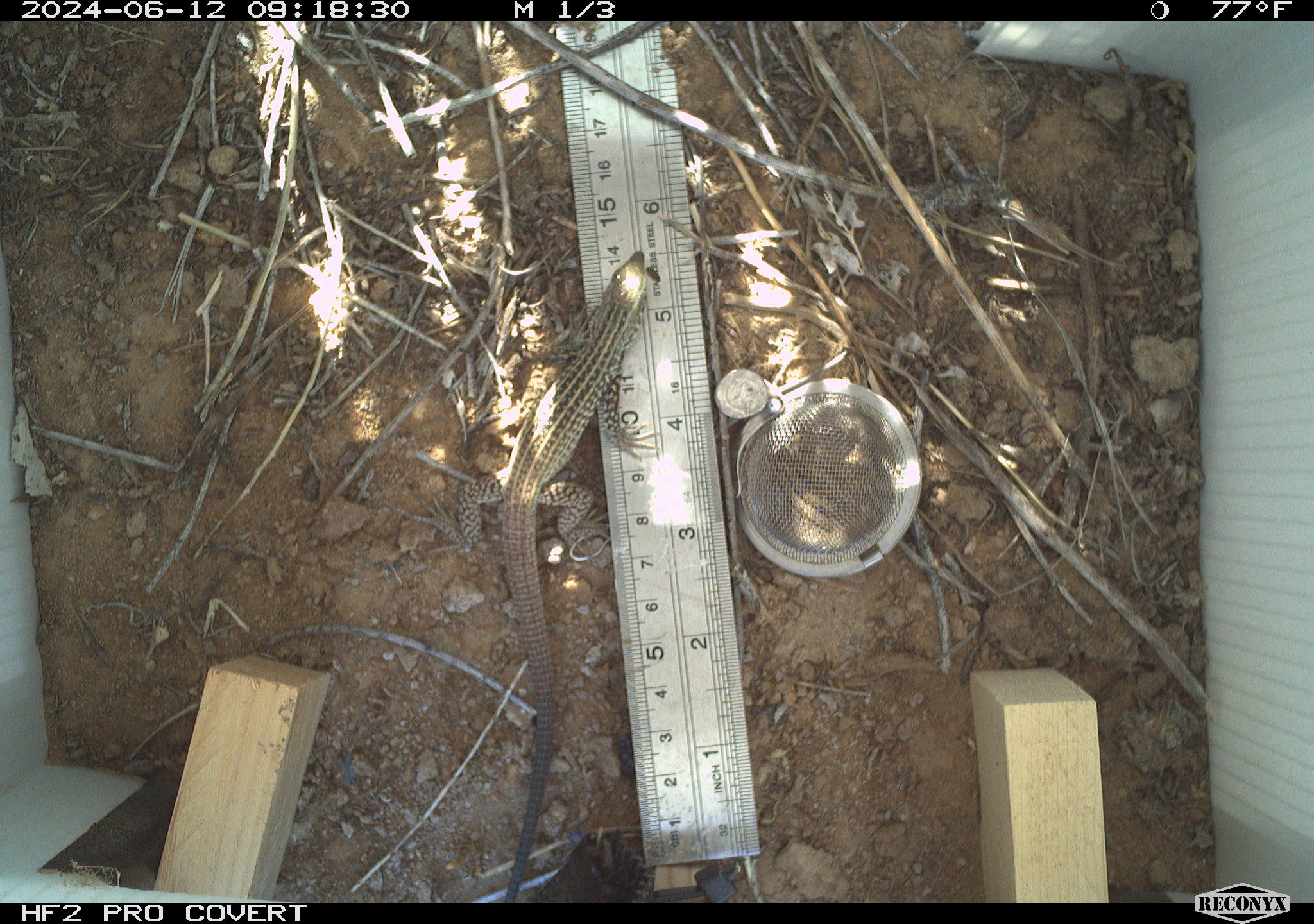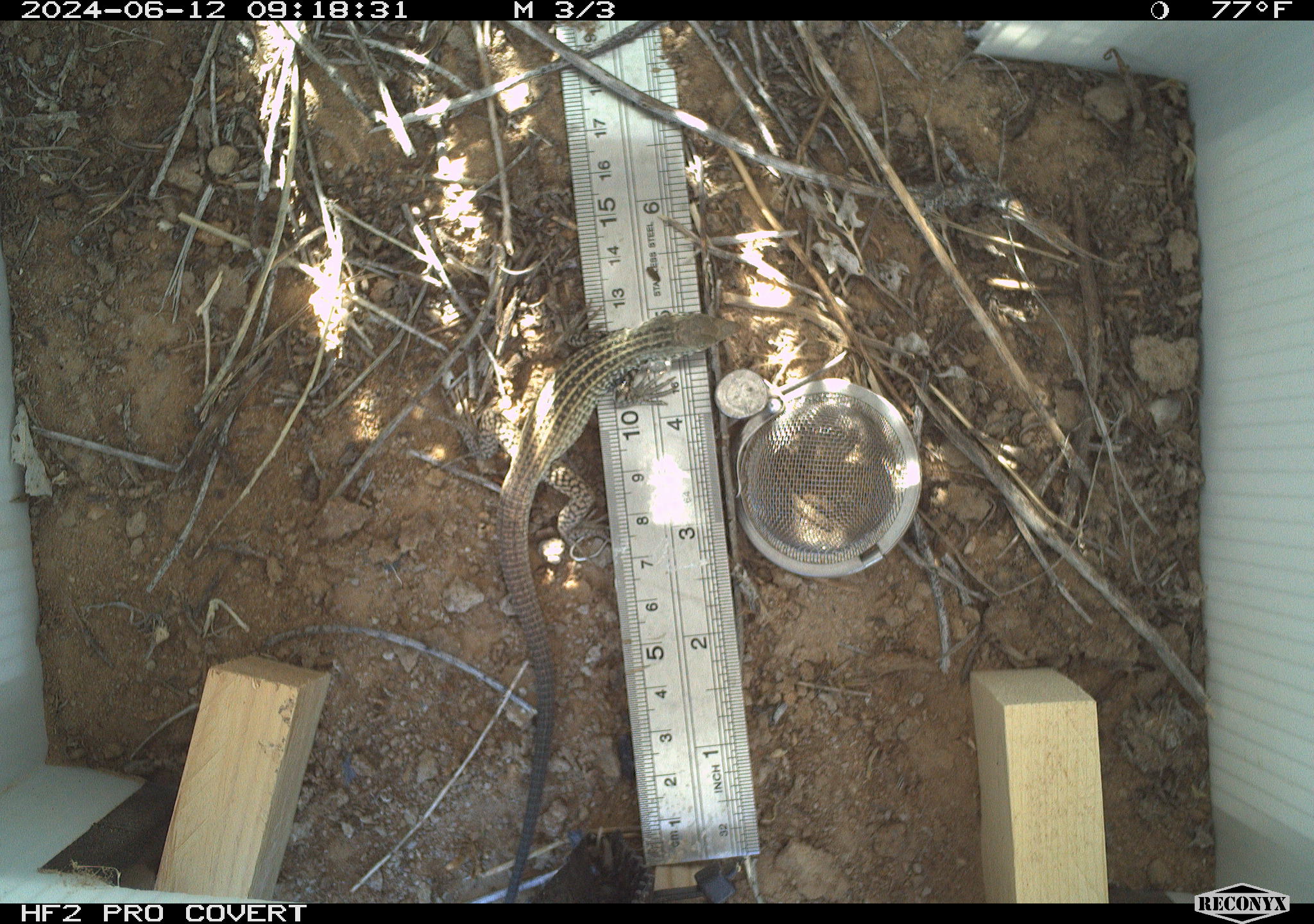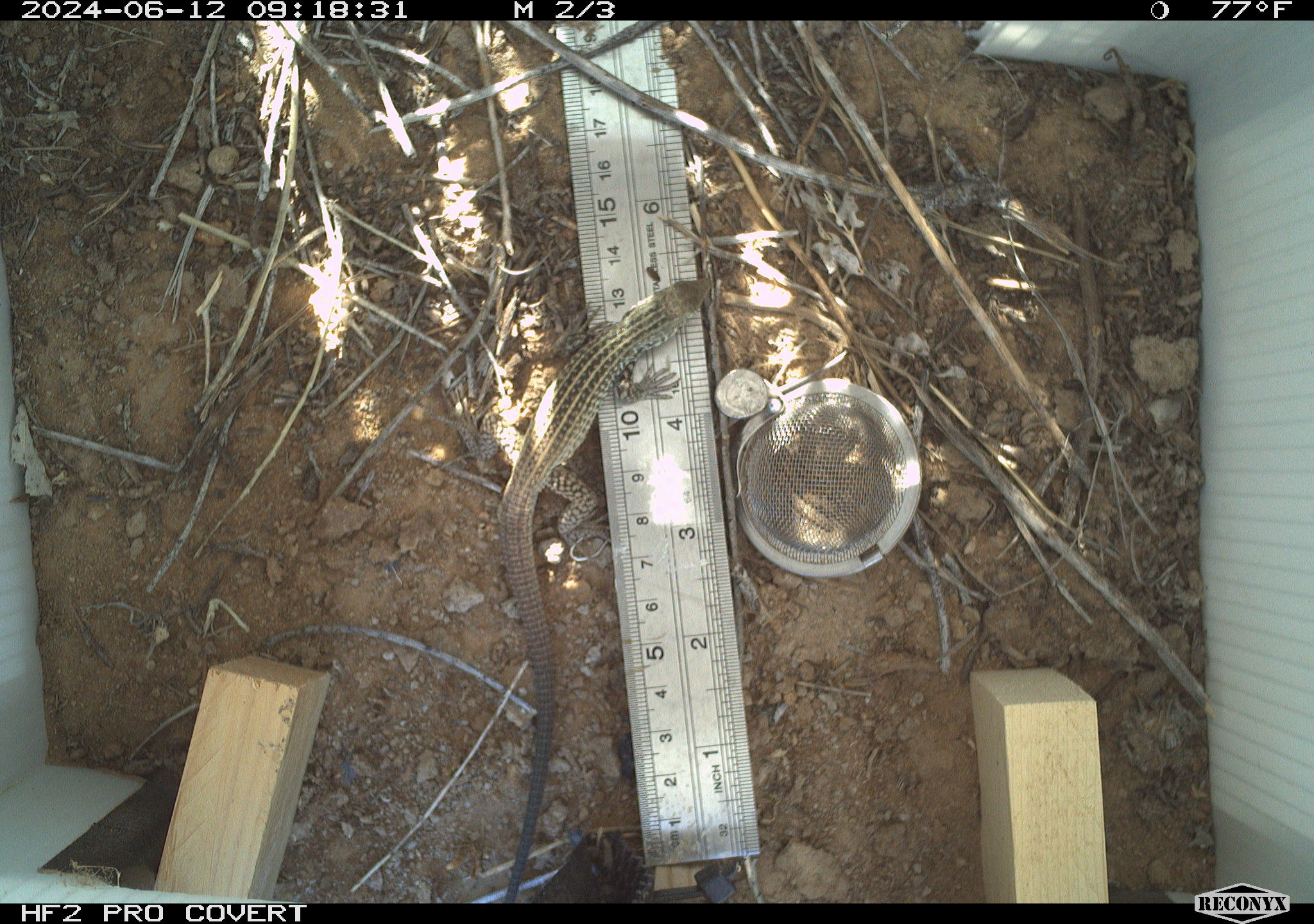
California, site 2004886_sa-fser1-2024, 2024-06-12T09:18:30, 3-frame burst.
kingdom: Animalia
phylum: Chordata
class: Reptilia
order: Squamata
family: Teiidae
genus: Aspidoscelis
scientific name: Aspidoscelis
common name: whiptail lizards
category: aspidoscelis species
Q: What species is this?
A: Aspidoscelis species (whiptail lizards) (Aspidoscelis).